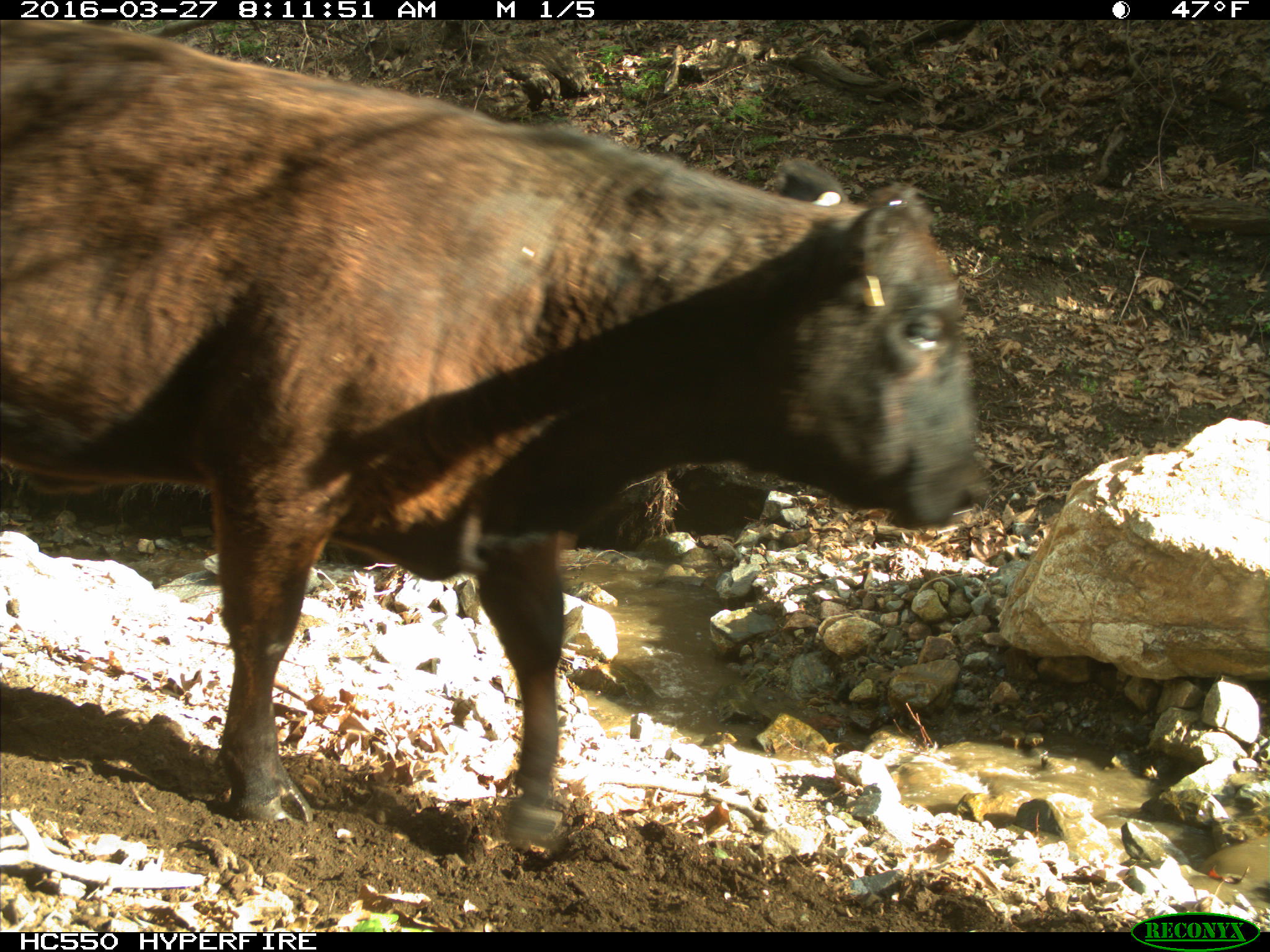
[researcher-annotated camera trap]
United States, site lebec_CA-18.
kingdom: Animalia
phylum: Chordata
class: Mammalia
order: Artiodactyla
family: Bovidae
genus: Bos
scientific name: Bos taurus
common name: domestic cow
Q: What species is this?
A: Bos taurus (domestic cow).